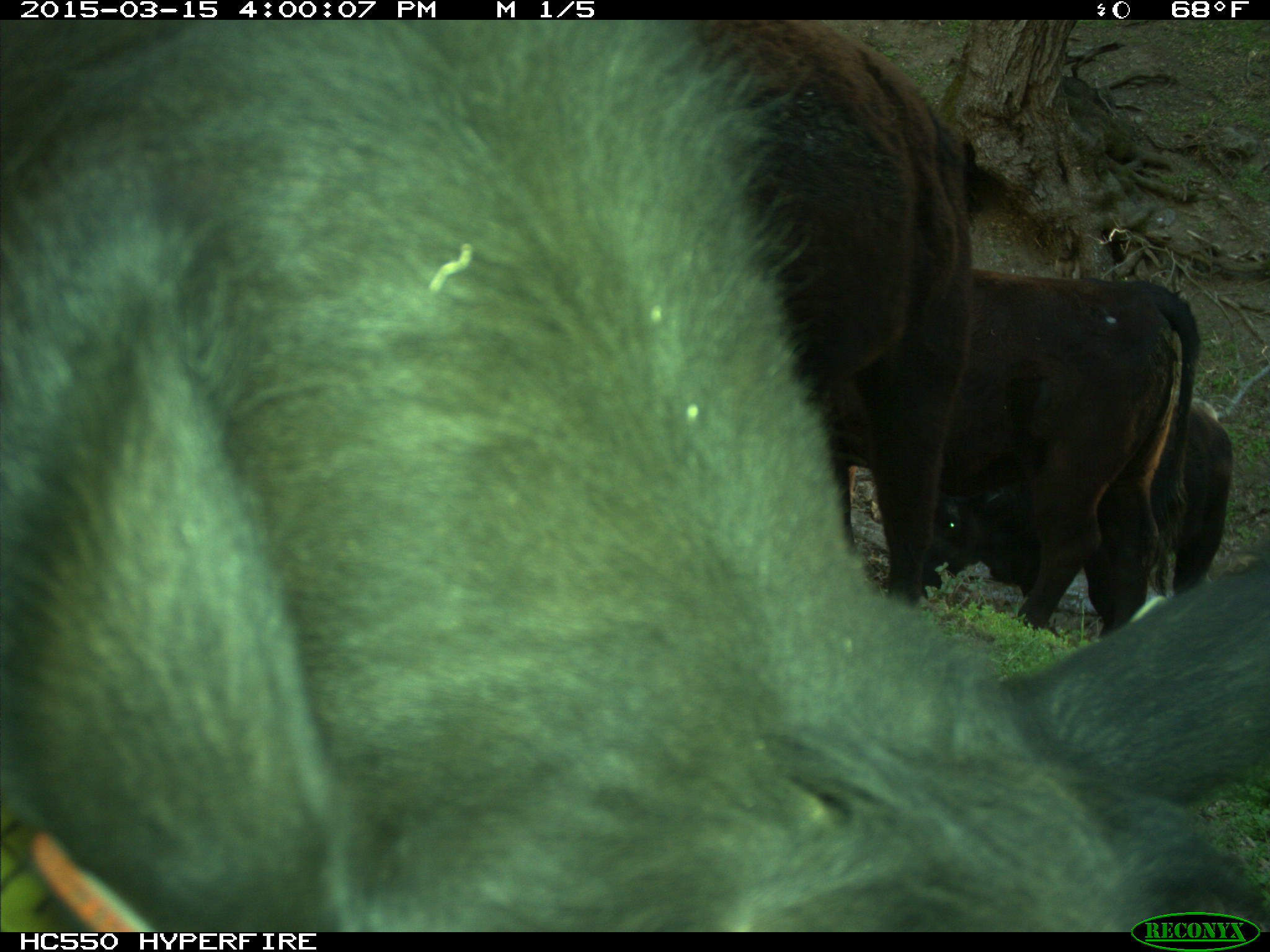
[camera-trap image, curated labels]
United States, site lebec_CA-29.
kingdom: Animalia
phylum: Chordata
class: Mammalia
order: Artiodactyla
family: Bovidae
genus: Bos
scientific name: Bos taurus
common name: domestic cow